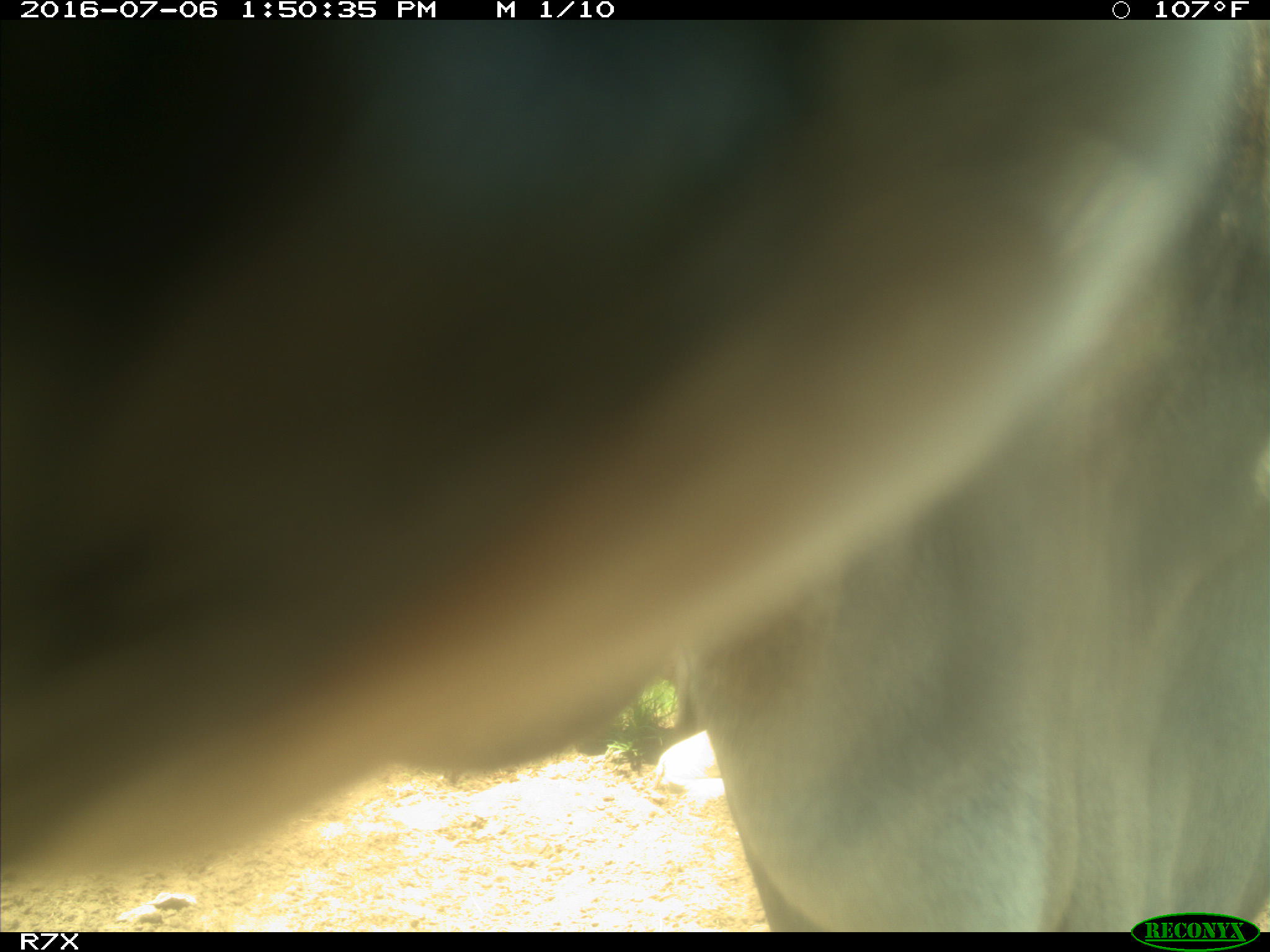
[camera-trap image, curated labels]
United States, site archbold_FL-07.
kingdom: Animalia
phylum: Chordata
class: Mammalia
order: Artiodactyla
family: Bovidae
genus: Bos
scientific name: Bos taurus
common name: domestic cow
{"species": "Bos taurus (domestic cow)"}